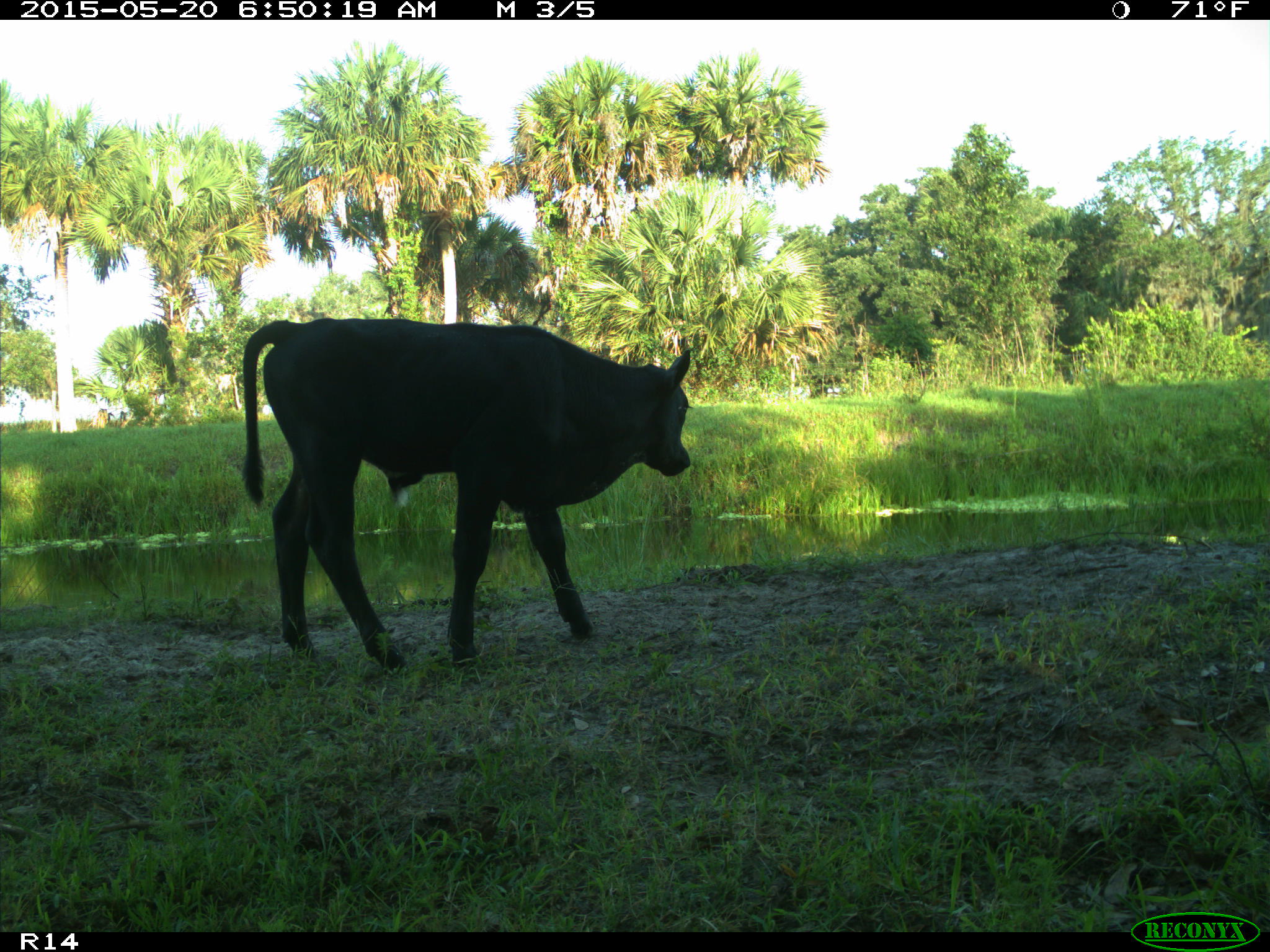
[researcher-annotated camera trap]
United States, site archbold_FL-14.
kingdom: Animalia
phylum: Chordata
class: Mammalia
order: Artiodactyla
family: Bovidae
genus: Bos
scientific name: Bos taurus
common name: domestic cow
Bos taurus (domestic cow).